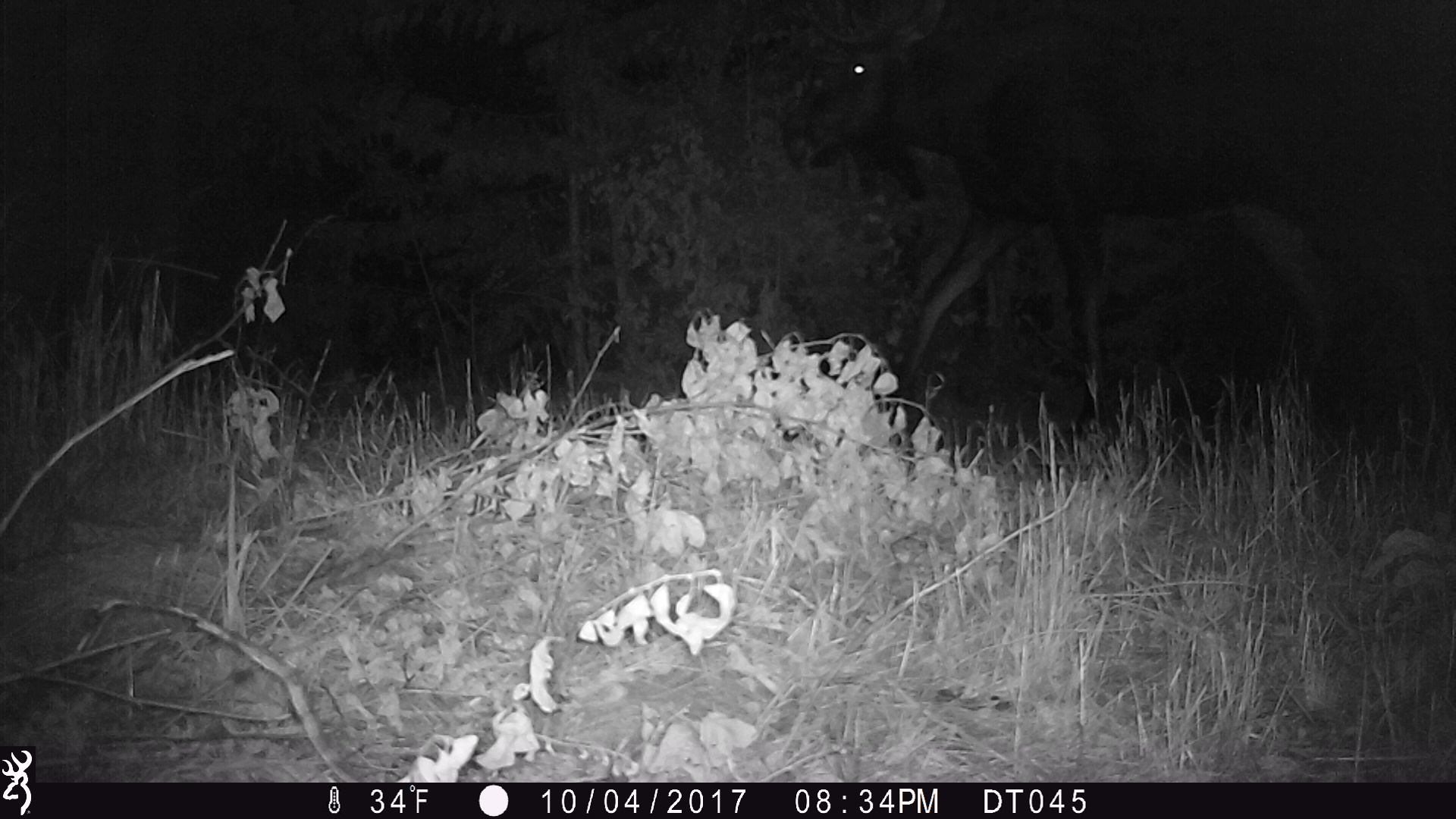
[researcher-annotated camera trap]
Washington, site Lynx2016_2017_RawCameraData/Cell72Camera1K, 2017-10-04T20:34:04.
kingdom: Animalia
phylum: Chordata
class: Mammalia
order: Artiodactyla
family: Cervidae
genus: Alces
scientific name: Alces alces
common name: moose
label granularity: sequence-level